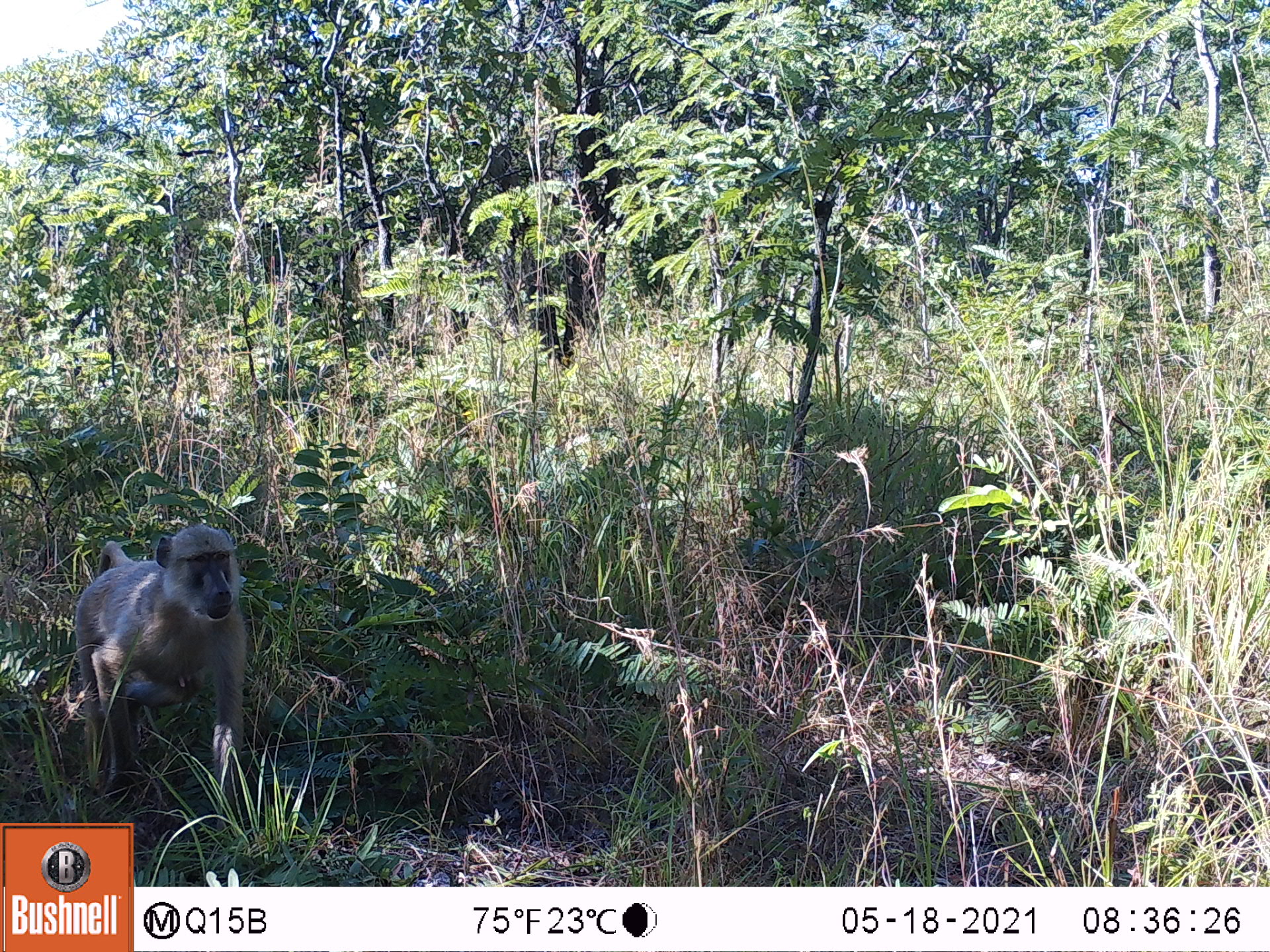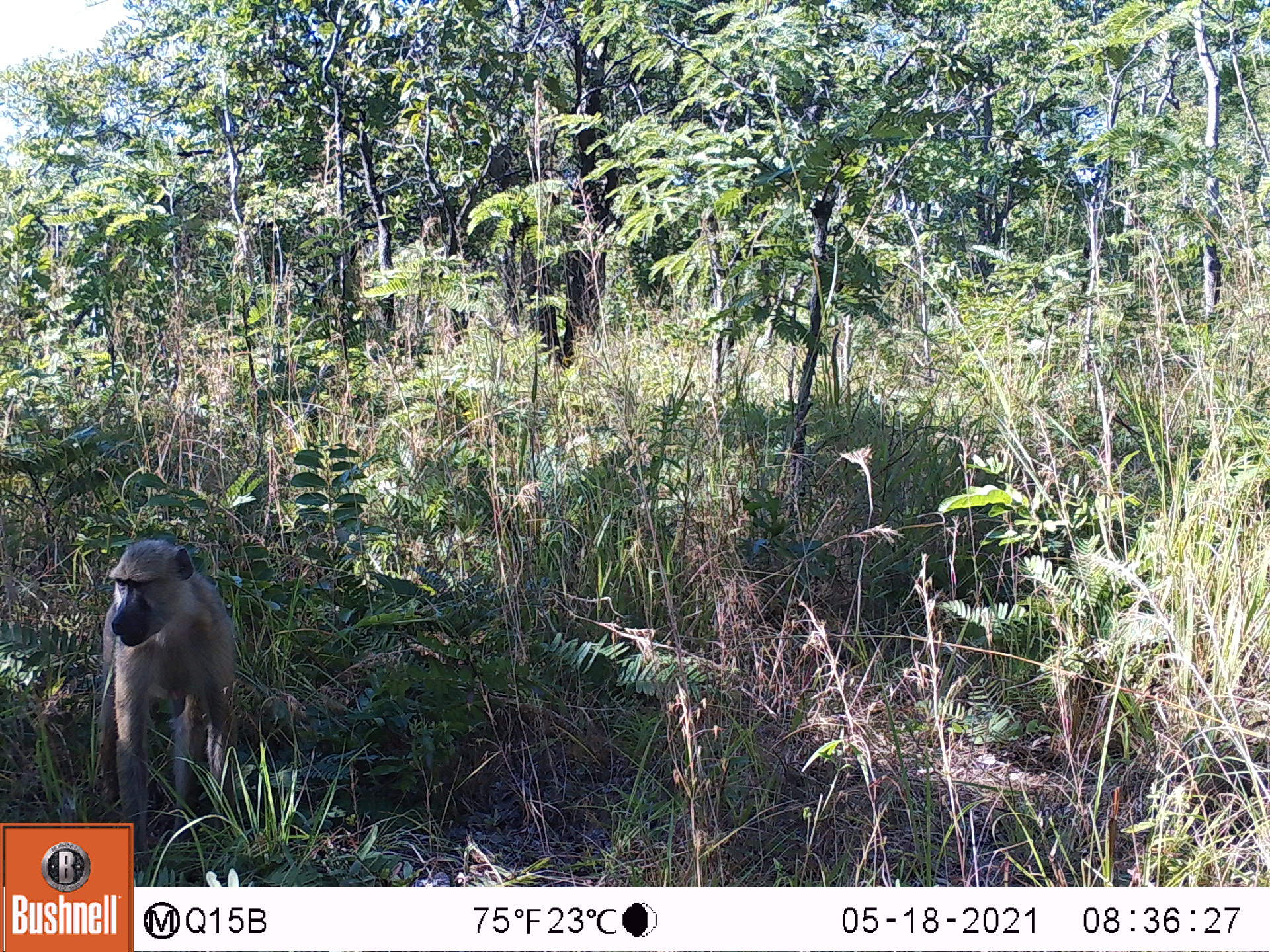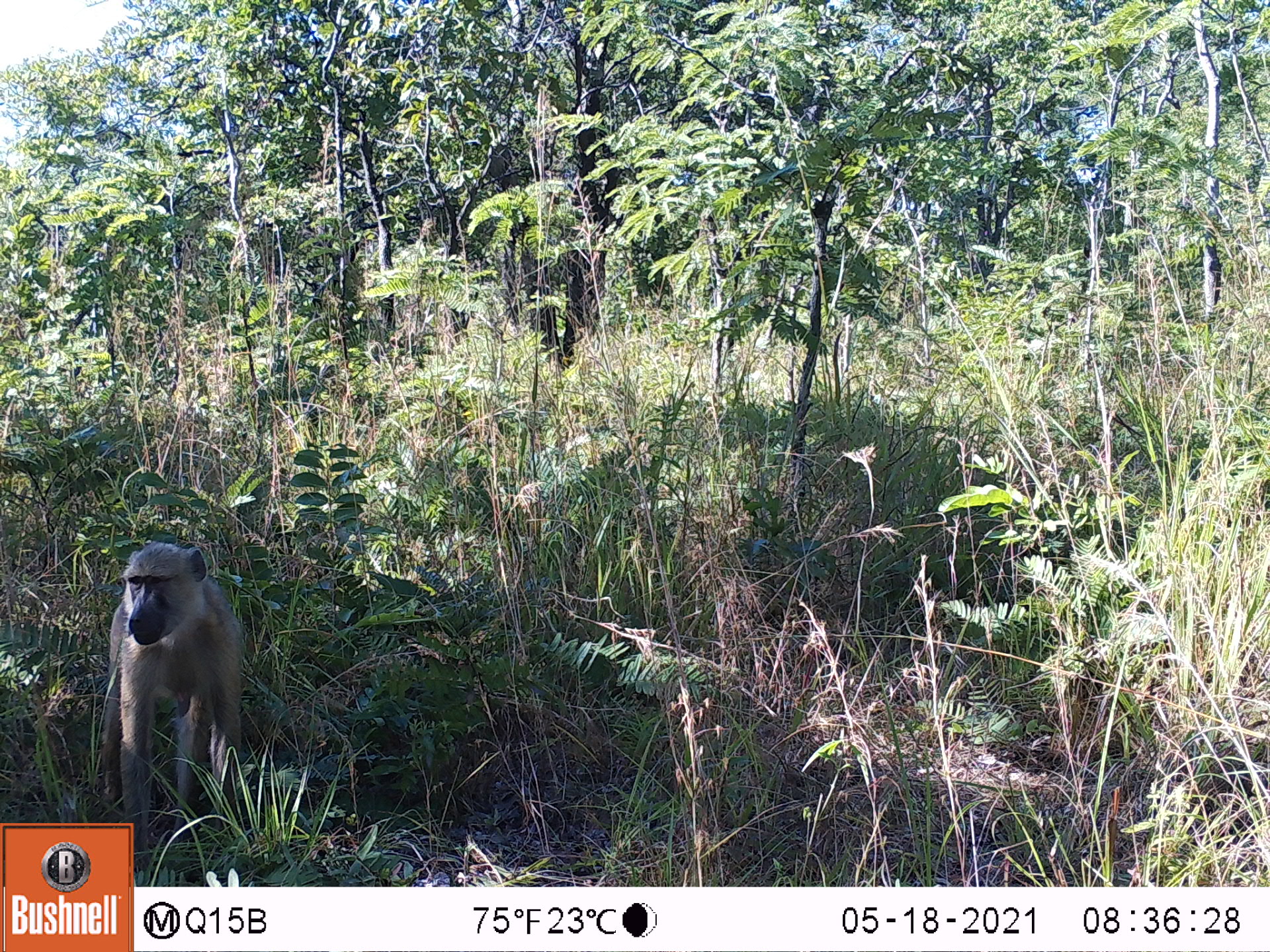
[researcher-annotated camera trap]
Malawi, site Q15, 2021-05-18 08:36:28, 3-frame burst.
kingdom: Animalia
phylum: Chordata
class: Mammalia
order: Primates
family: Cercopithecidae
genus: Papio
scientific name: Papio cynocephalus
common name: yellow baboon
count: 1